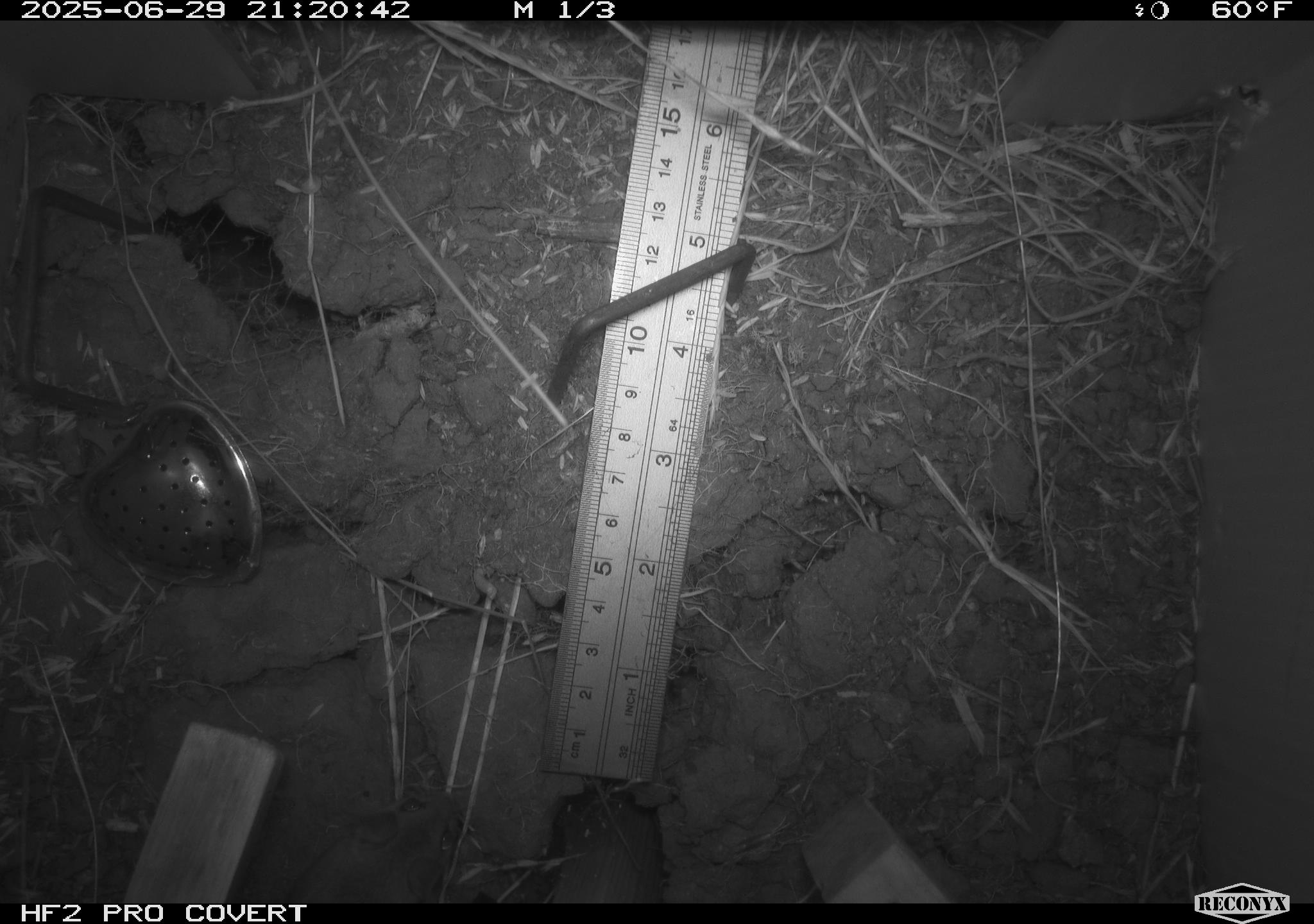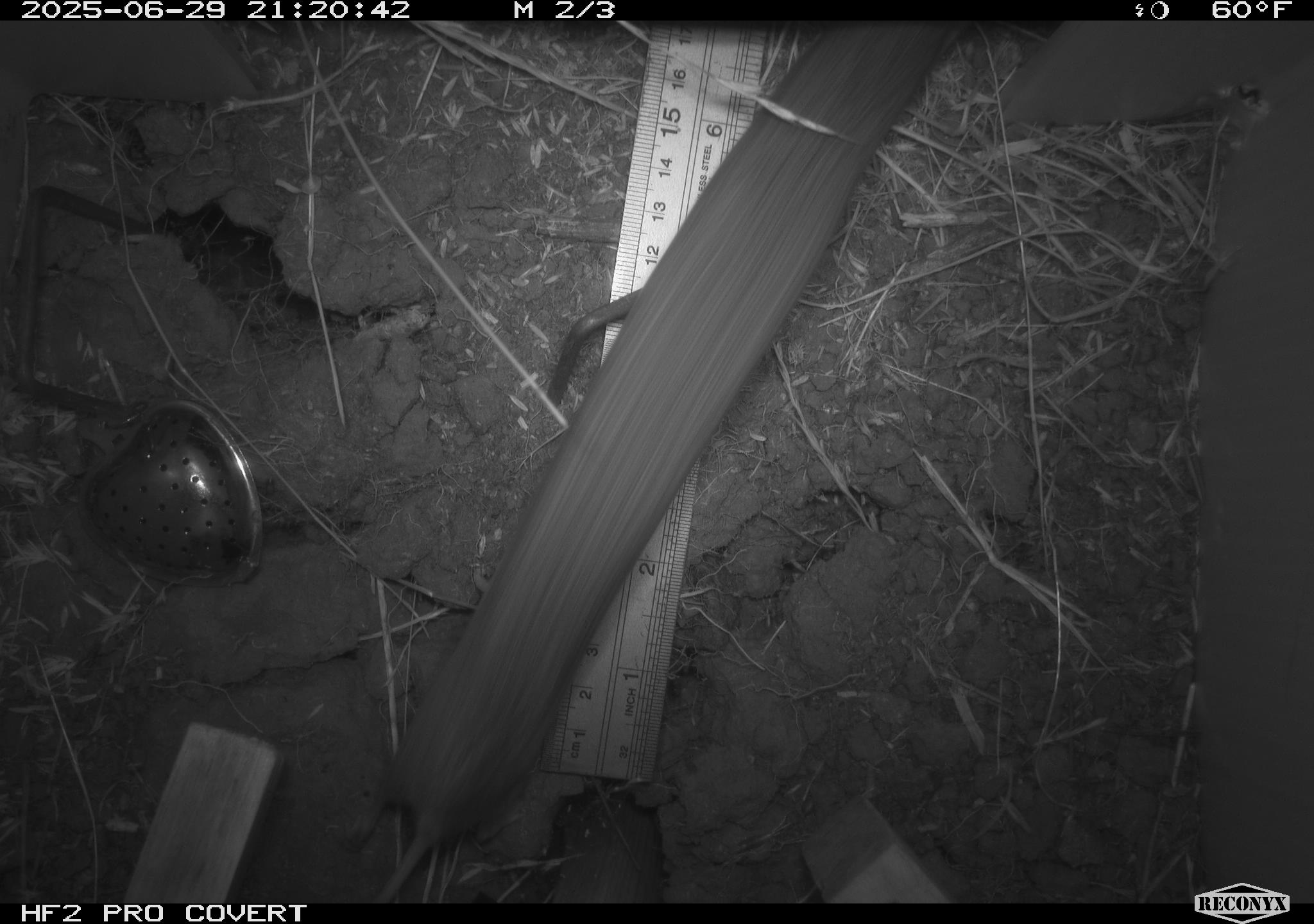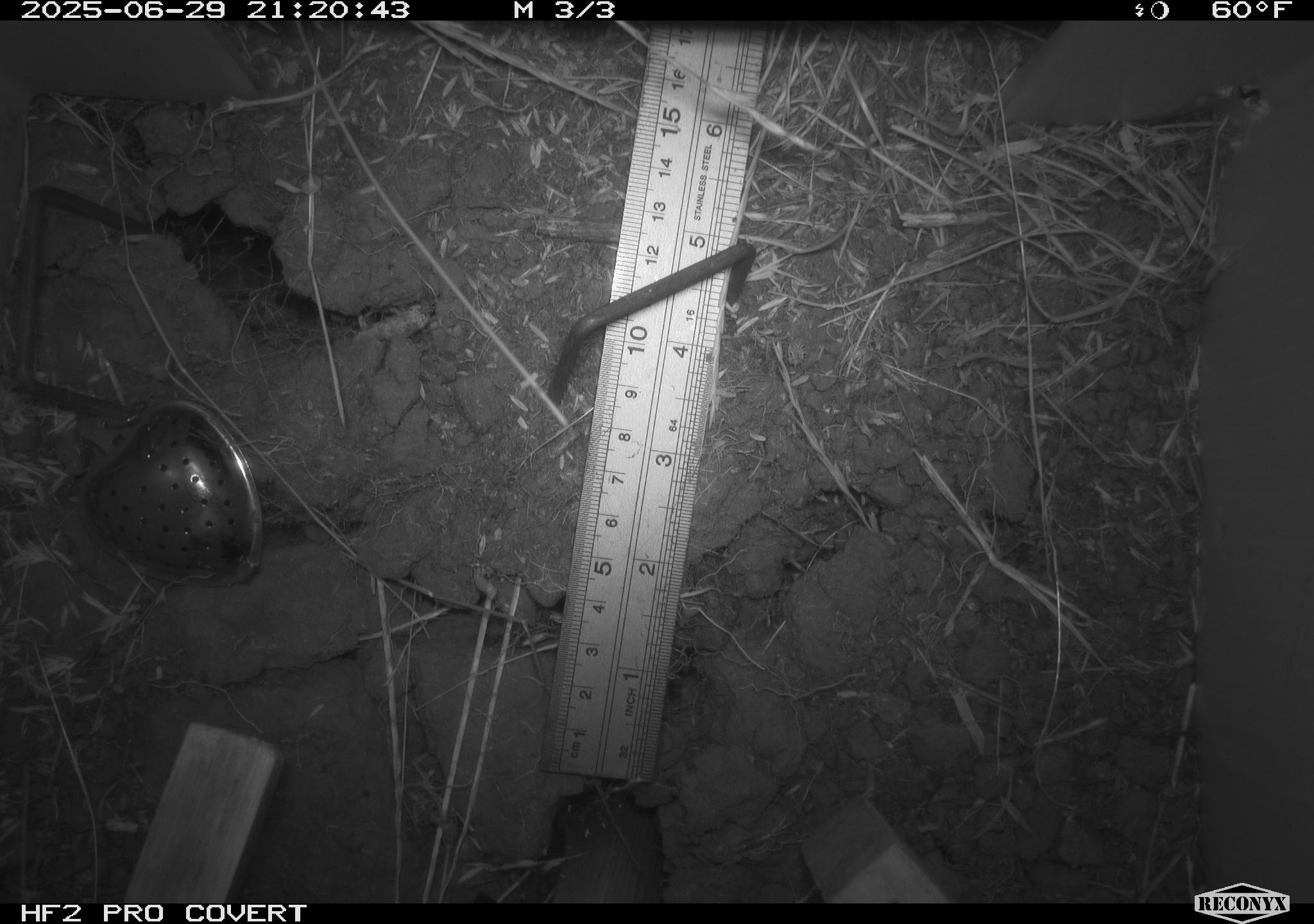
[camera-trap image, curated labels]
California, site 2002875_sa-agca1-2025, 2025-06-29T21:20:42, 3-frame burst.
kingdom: Animalia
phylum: Chordata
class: Mammalia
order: Rodentia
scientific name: Rodentia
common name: rodent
Rodent (Rodentia).